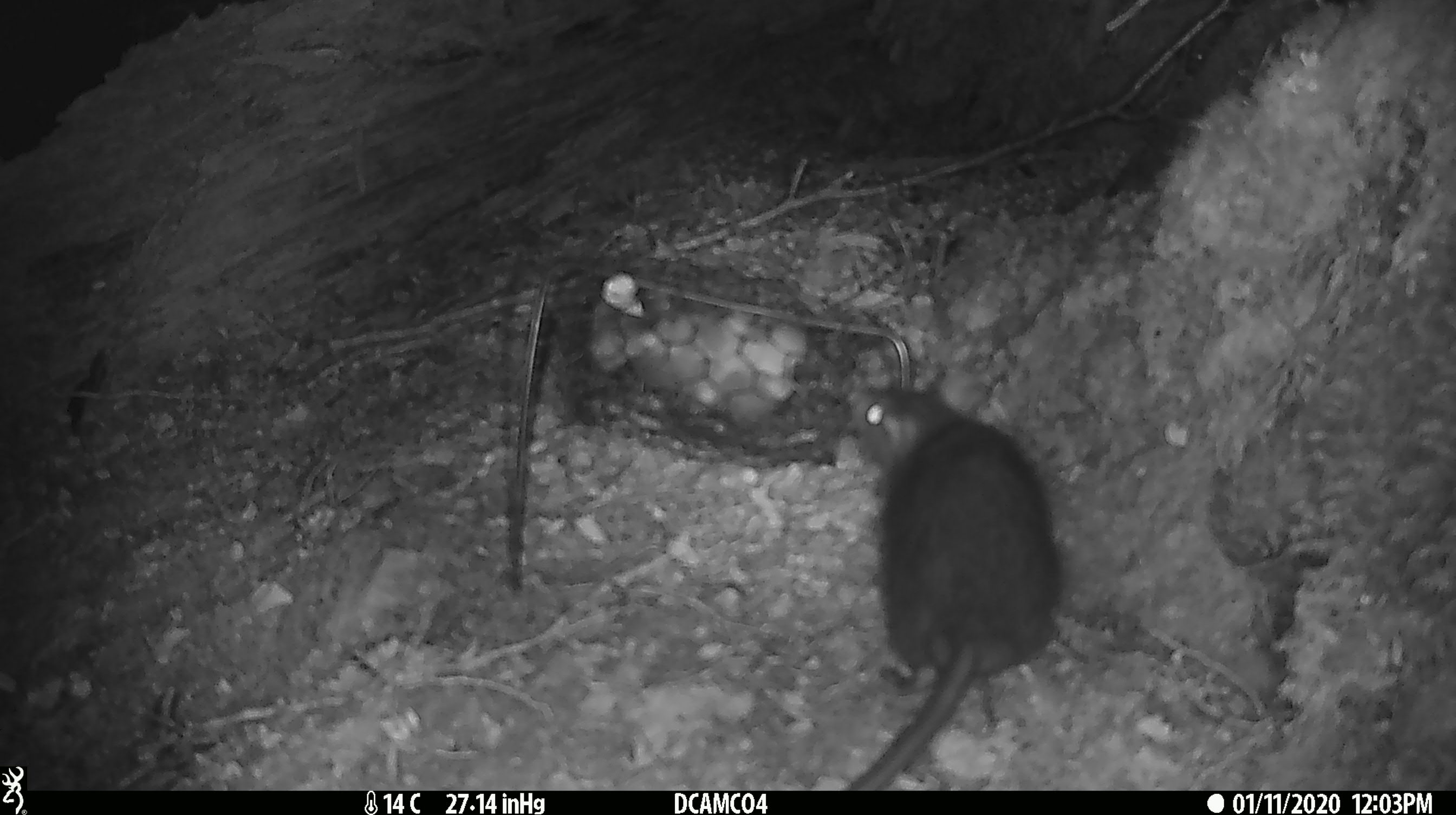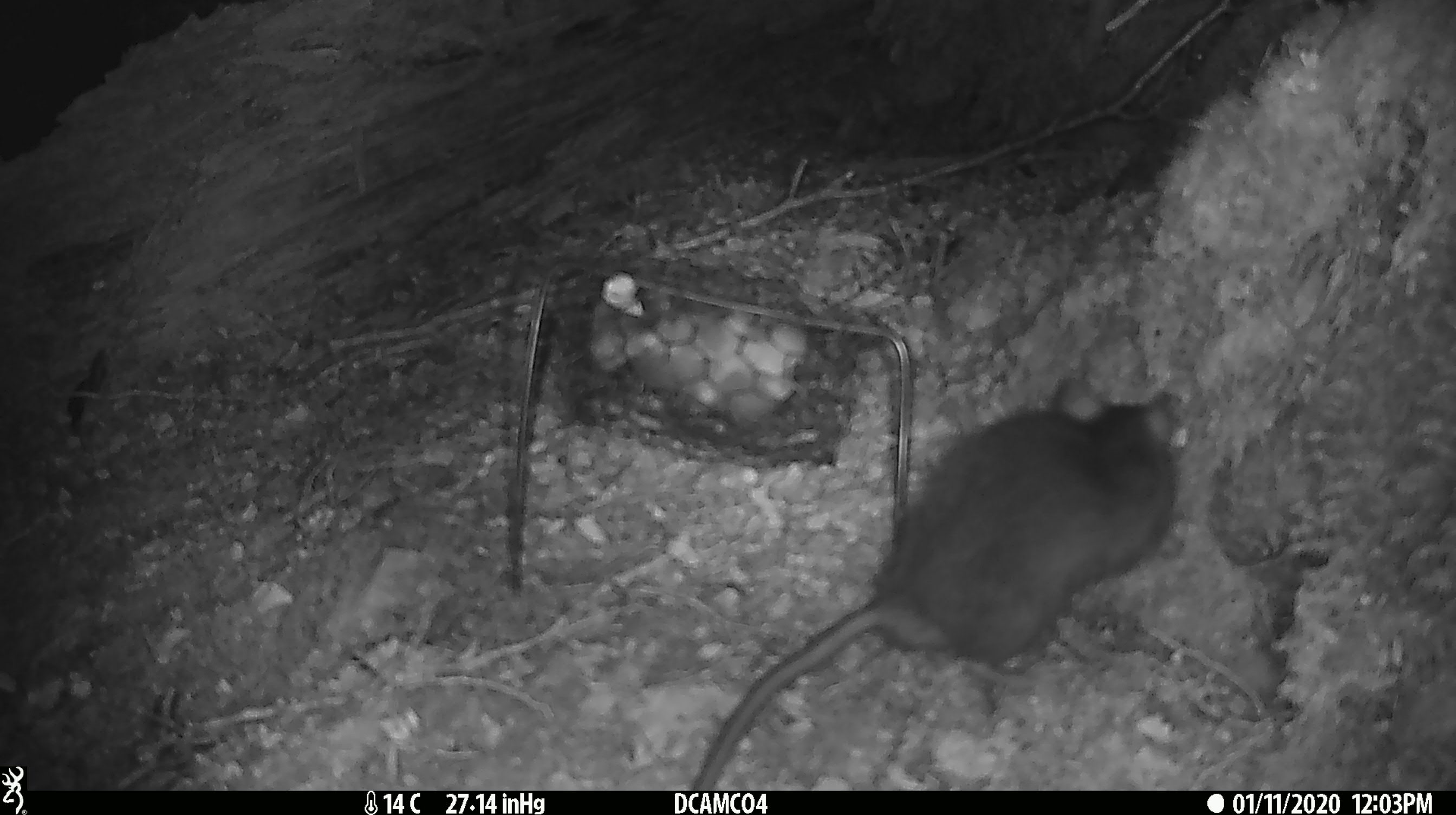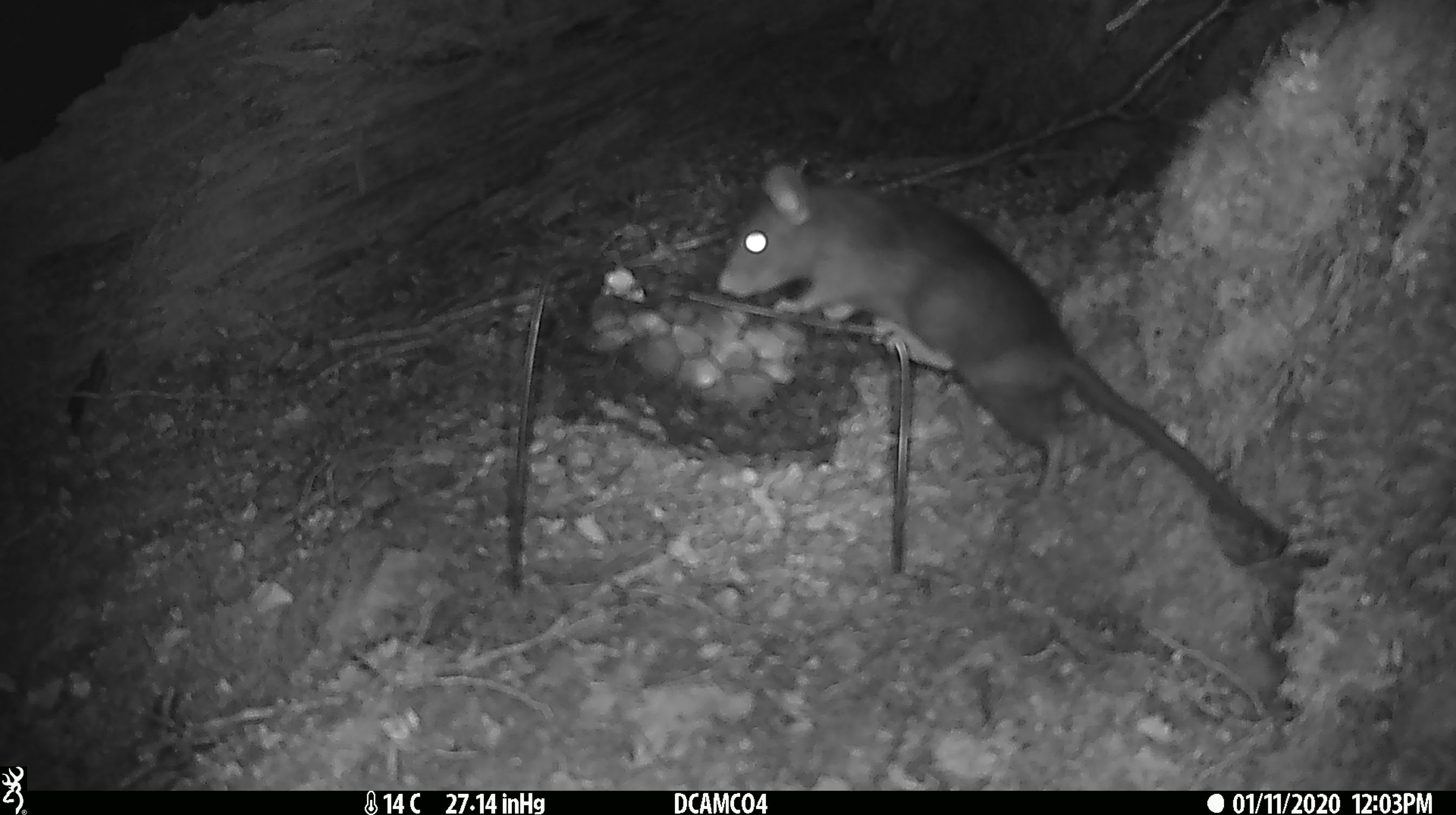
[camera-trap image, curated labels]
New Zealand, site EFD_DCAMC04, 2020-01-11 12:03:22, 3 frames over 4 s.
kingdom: Animalia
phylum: Chordata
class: Mammalia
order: Rodentia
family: Muridae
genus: Rattus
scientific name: Rattus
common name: rat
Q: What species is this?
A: Rat (Rattus).